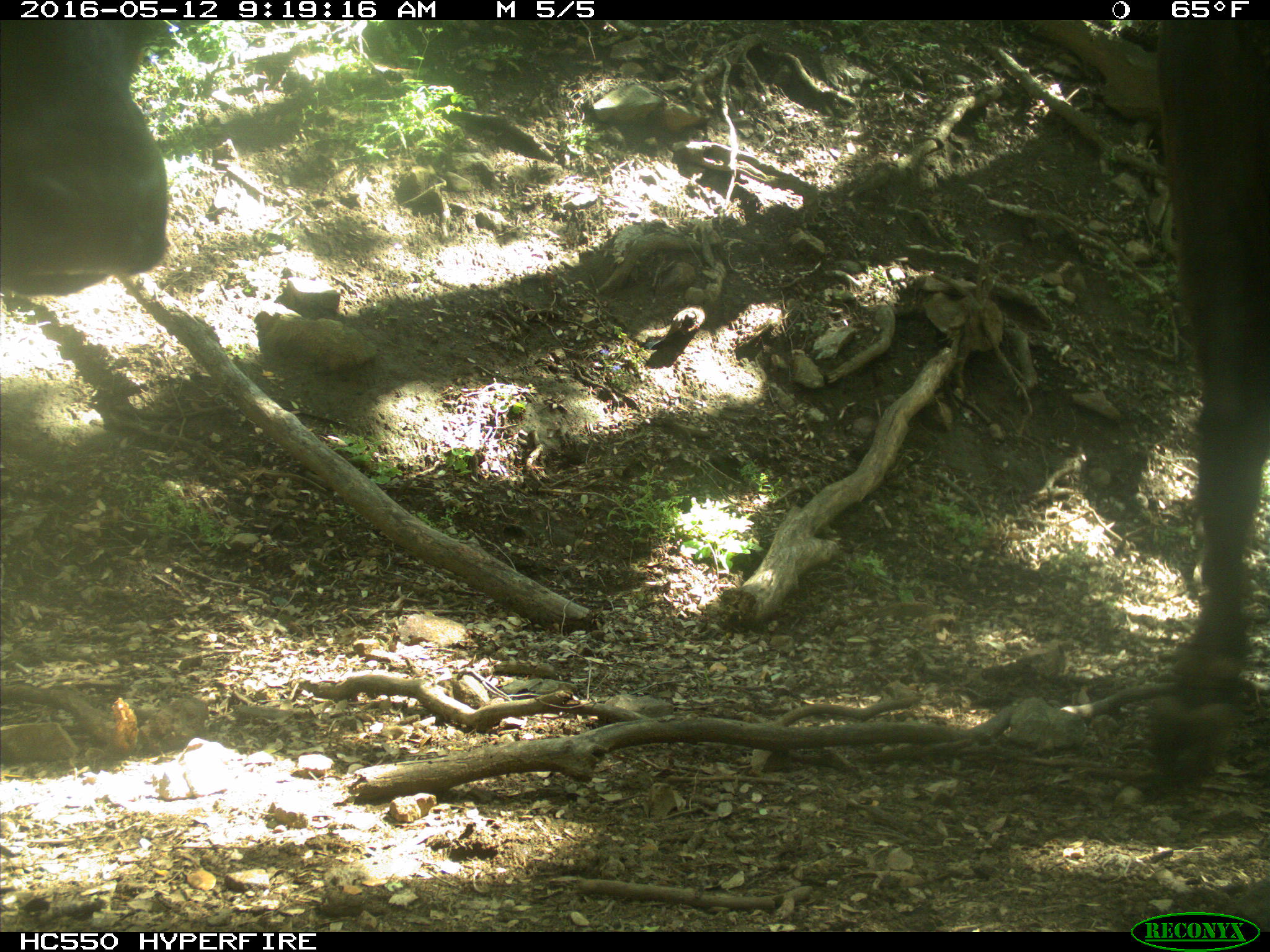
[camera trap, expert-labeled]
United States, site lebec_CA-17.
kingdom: Animalia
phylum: Chordata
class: Mammalia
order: Artiodactyla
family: Bovidae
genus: Bos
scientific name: Bos taurus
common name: domestic cow